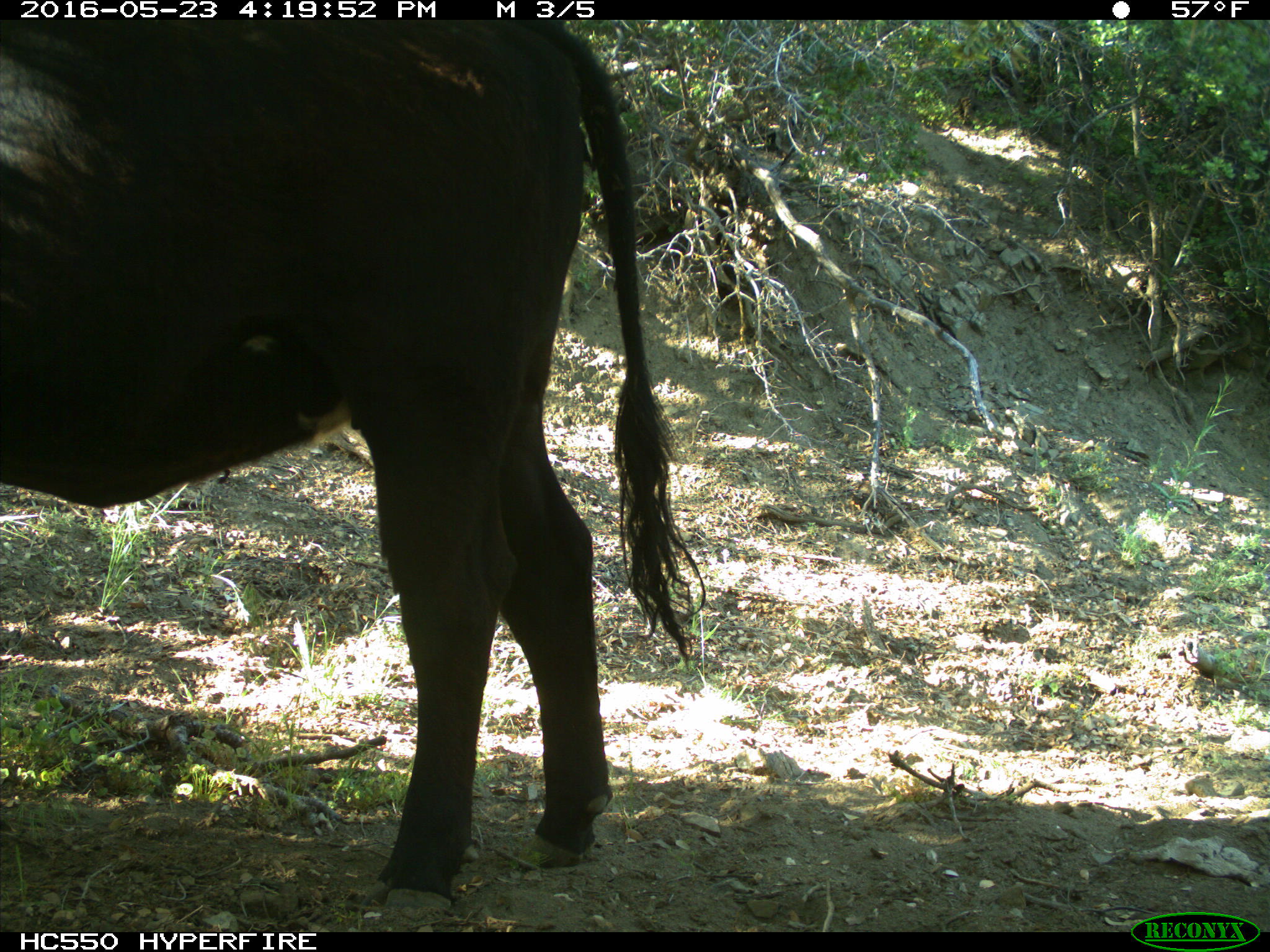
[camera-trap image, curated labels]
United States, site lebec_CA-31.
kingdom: Animalia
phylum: Chordata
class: Mammalia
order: Artiodactyla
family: Bovidae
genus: Bos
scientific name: Bos taurus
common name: domestic cow